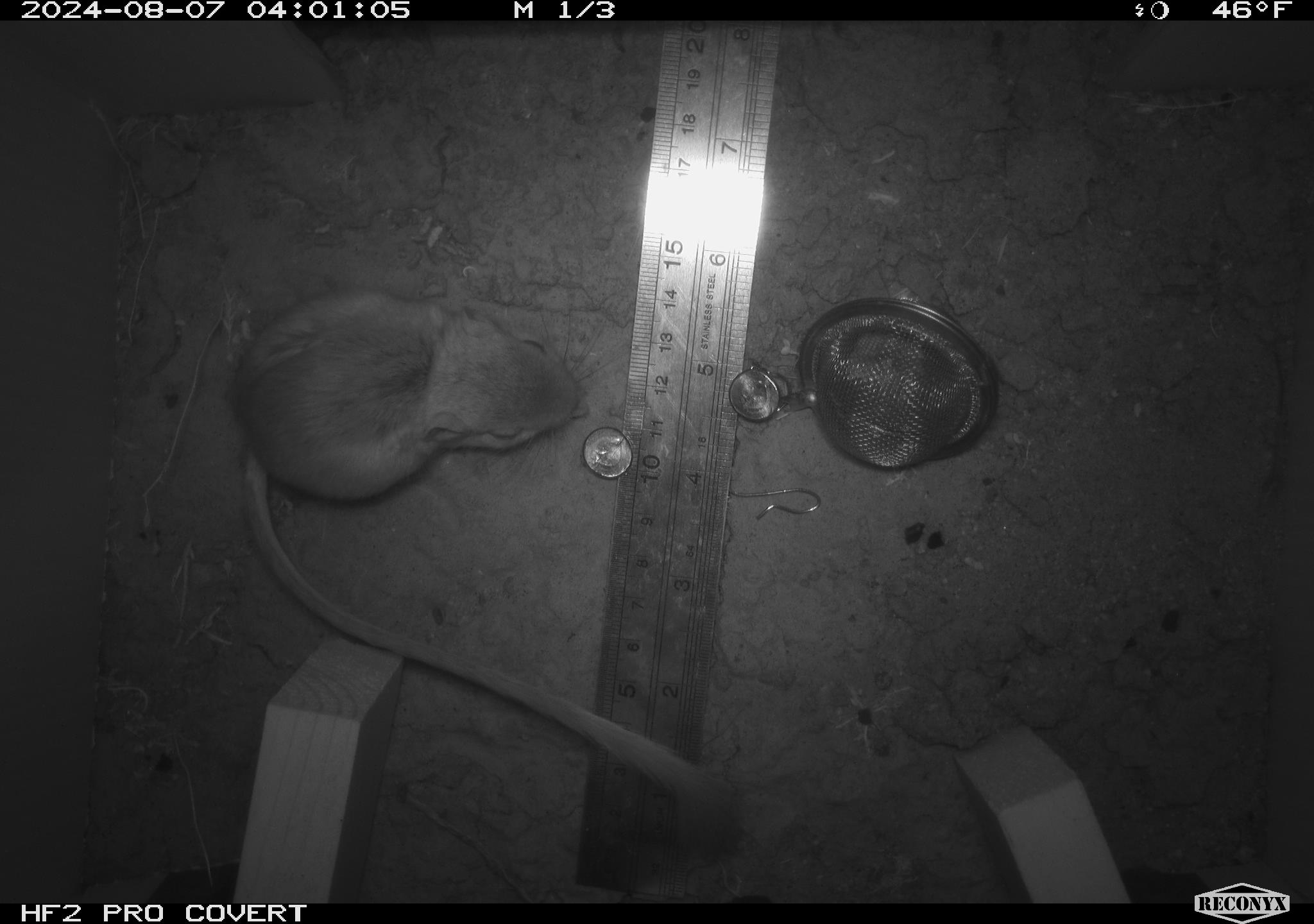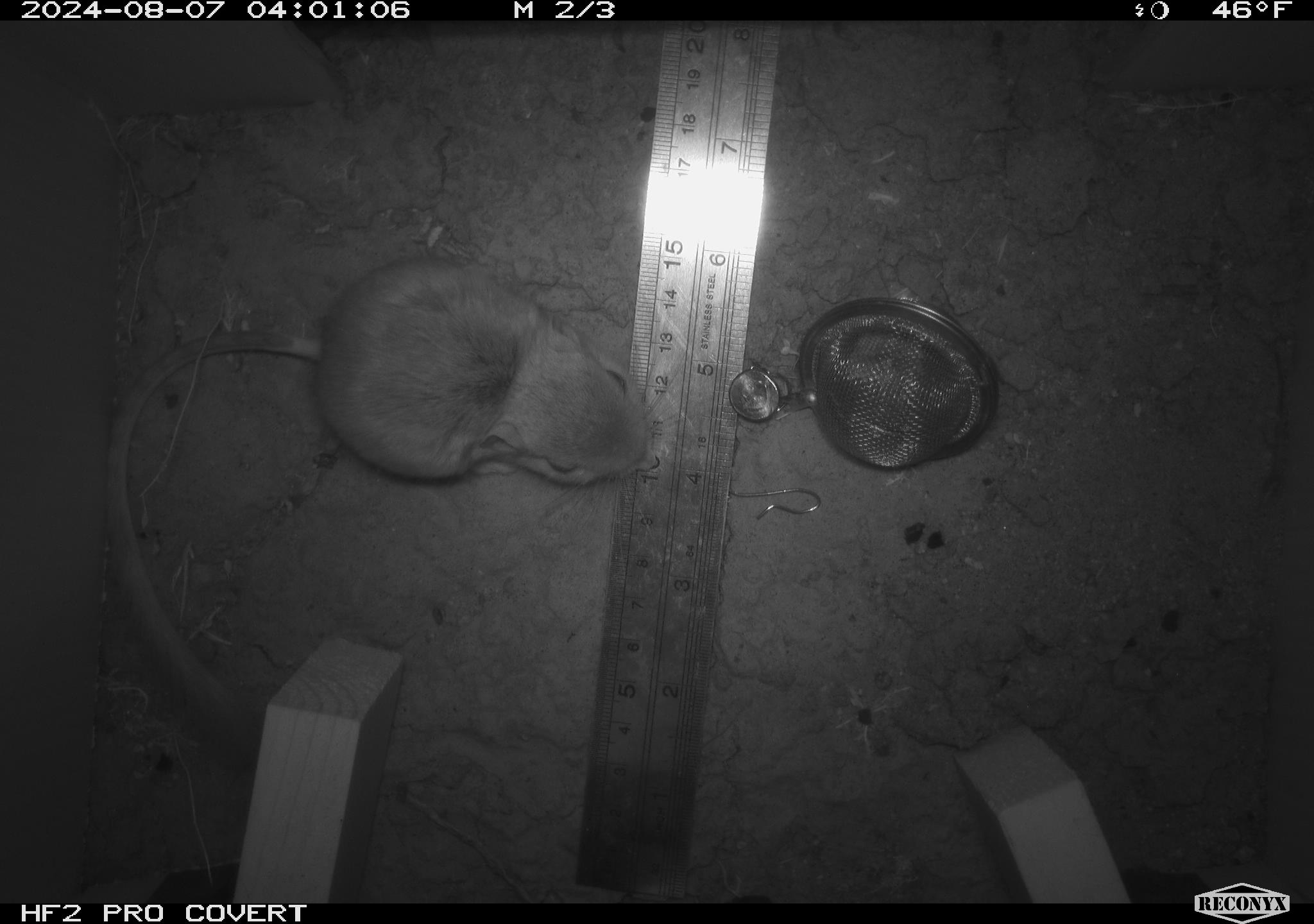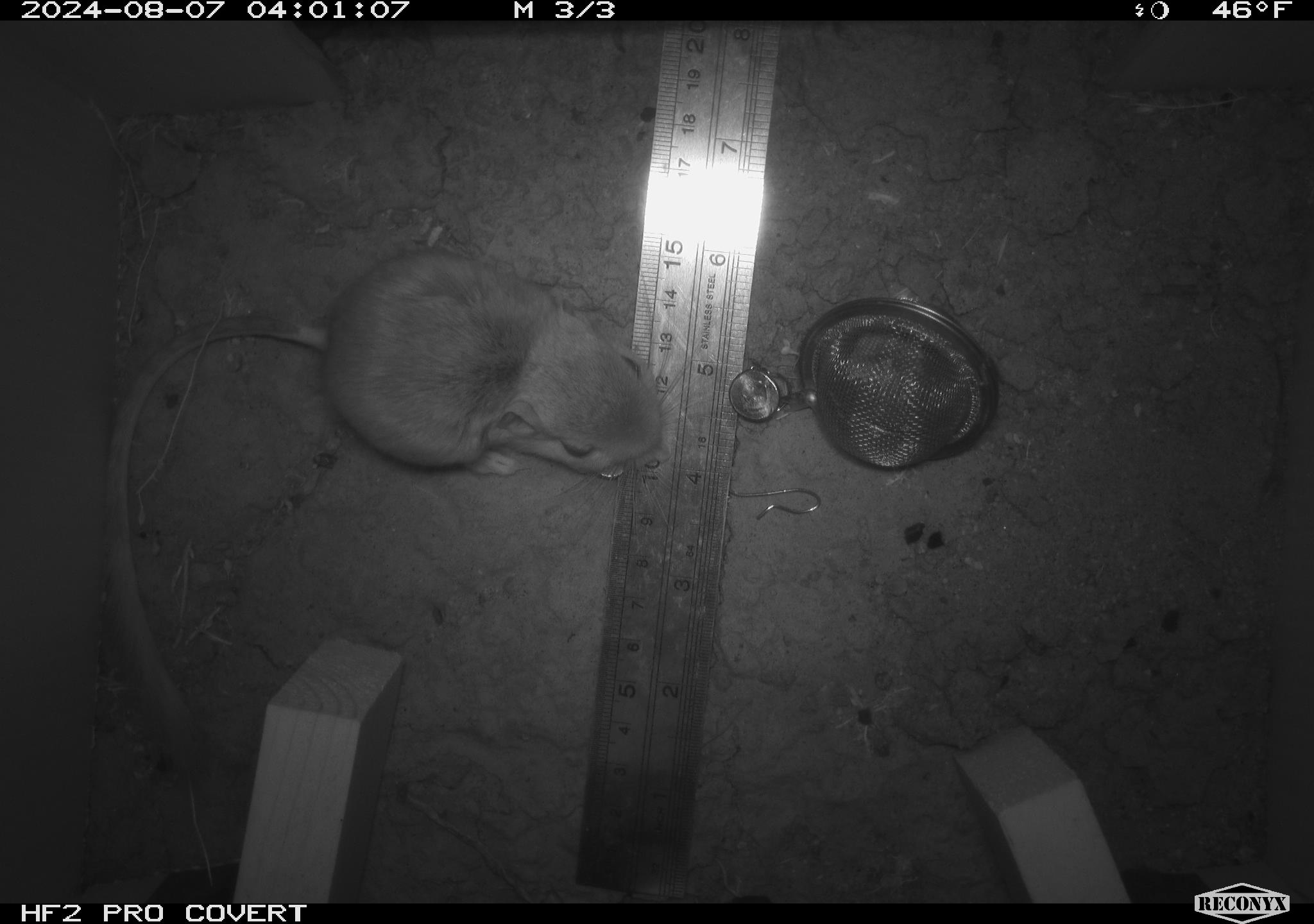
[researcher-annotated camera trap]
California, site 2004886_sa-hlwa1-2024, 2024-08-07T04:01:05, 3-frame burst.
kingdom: Animalia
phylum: Chordata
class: Mammalia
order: Rodentia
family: Heteromyidae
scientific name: Heteromyidae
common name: kangaroo rats and pocket mice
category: heteromyidae family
Heteromyidae family (kangaroo rats and pocket mice) (Heteromyidae).